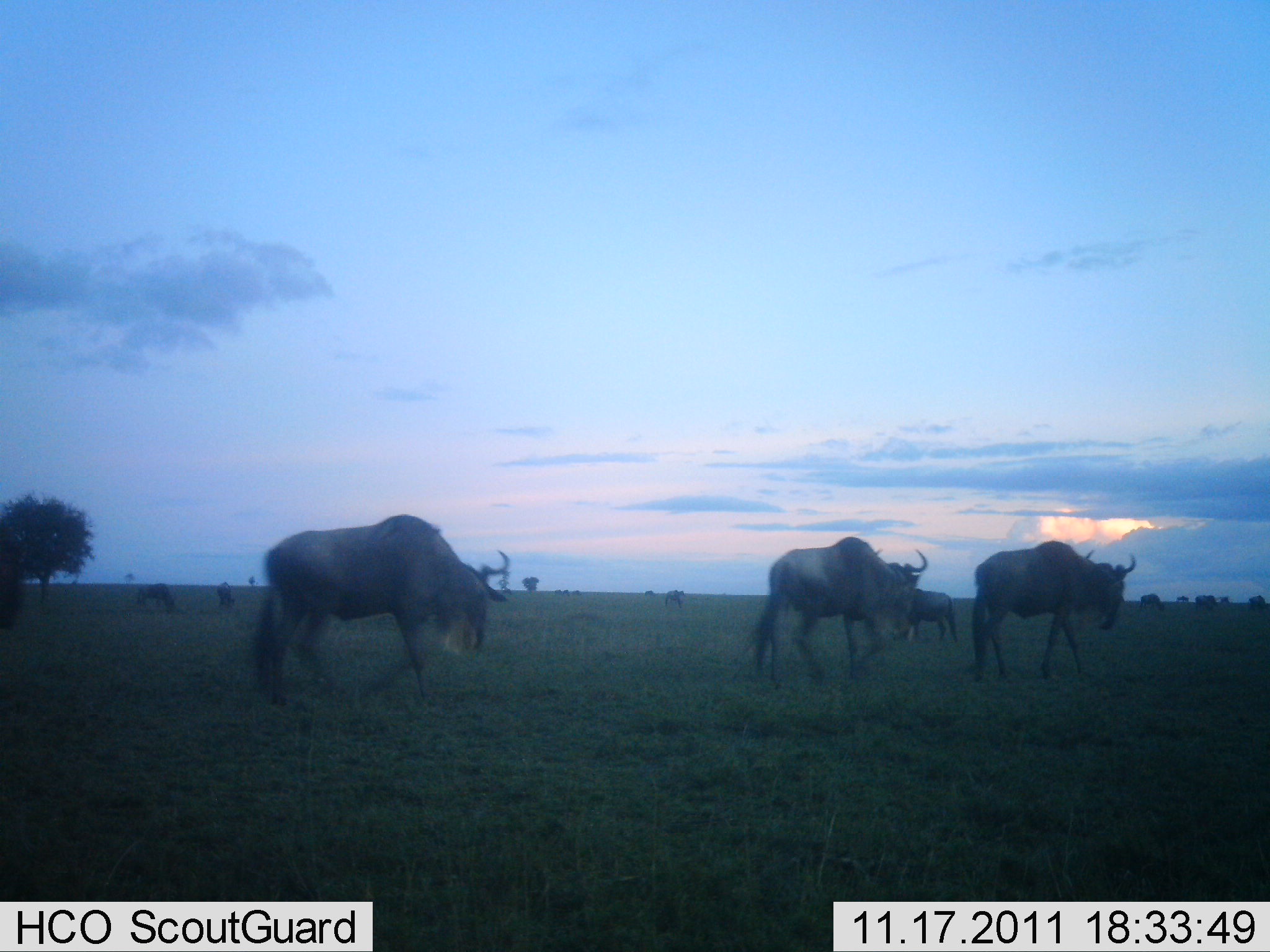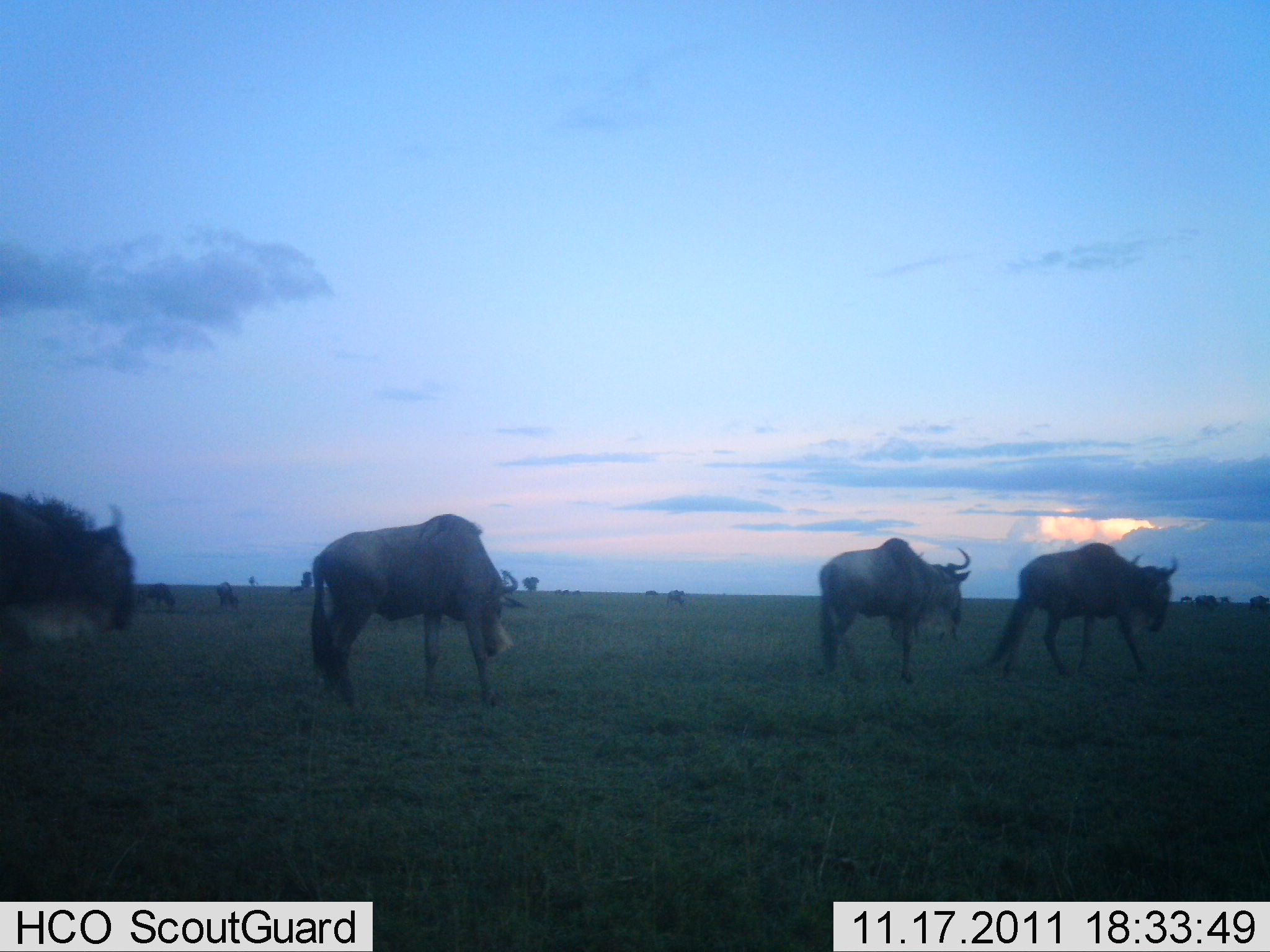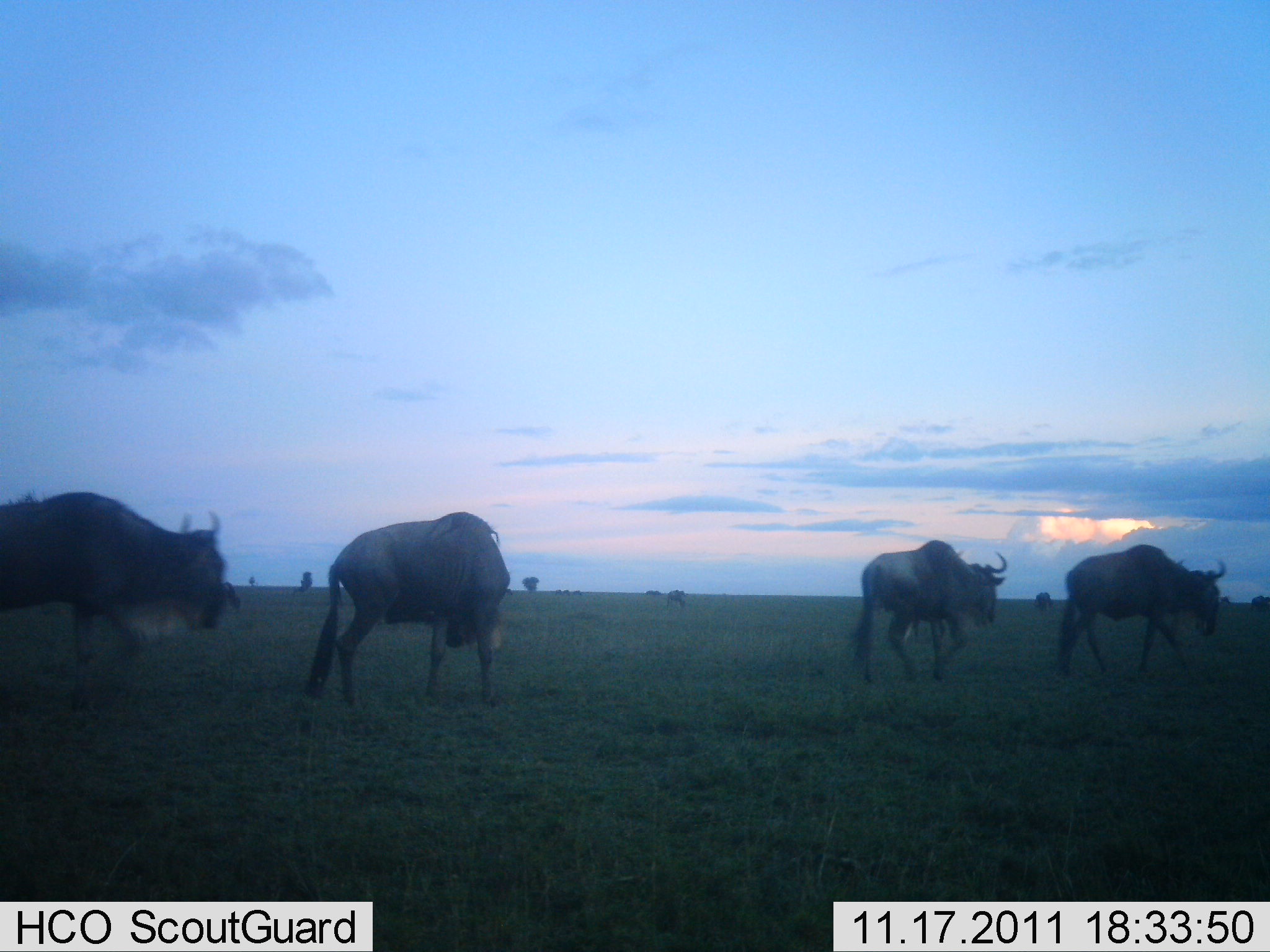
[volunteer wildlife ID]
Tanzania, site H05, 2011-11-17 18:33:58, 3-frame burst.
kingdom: Animalia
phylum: Chordata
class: Mammalia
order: Artiodactyla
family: Bovidae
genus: Connochaetes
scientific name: Connochaetes taurinus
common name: blue wildebeest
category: wildebeest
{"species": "wildebeest (blue wildebeest) (Connochaetes taurinus)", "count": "5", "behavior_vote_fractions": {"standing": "7%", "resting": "0%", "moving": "100%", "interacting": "0%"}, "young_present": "0%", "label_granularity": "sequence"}